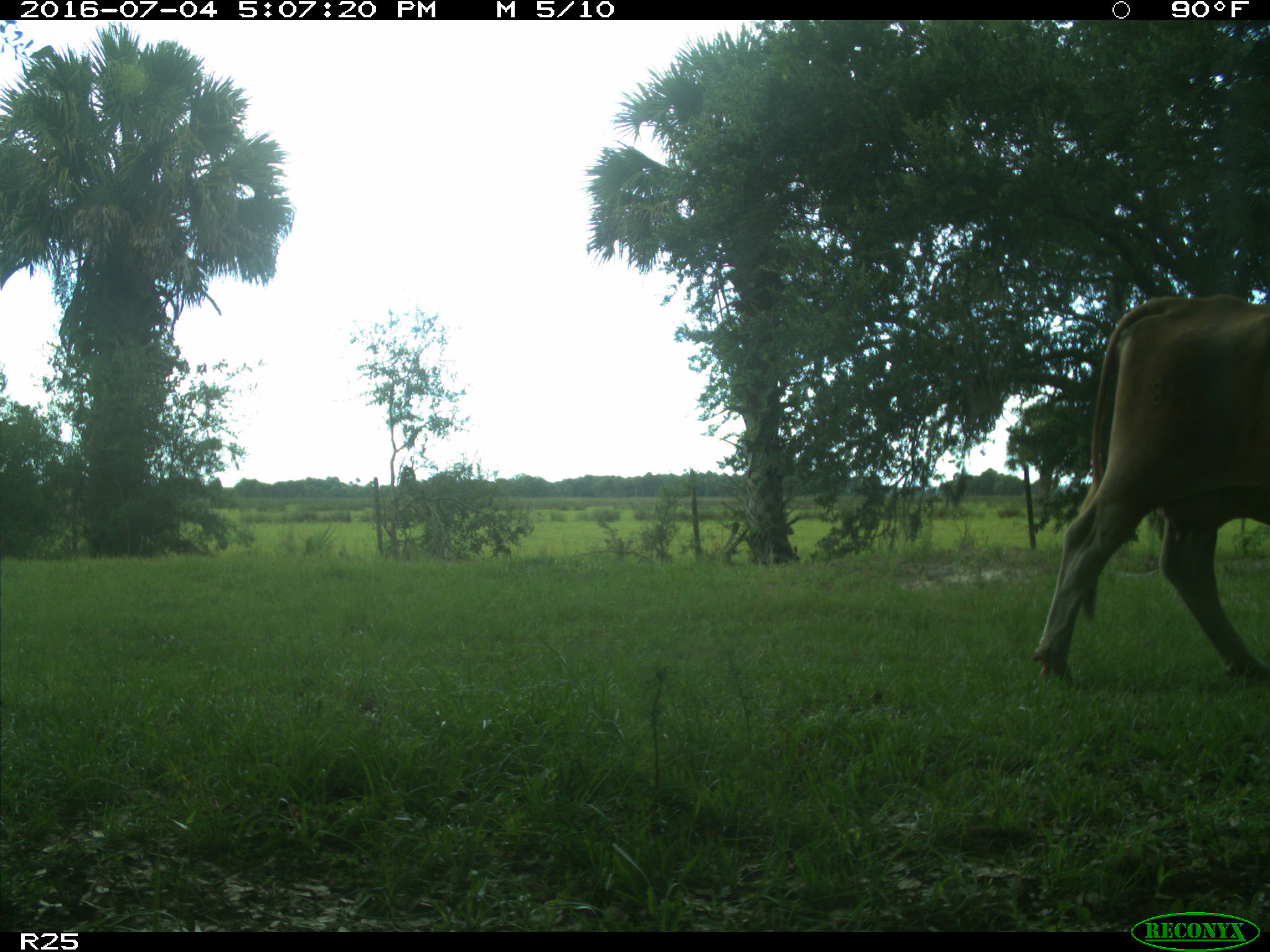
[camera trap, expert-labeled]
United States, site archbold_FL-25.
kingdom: Animalia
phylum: Chordata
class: Mammalia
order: Artiodactyla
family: Bovidae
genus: Bos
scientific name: Bos taurus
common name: domestic cow